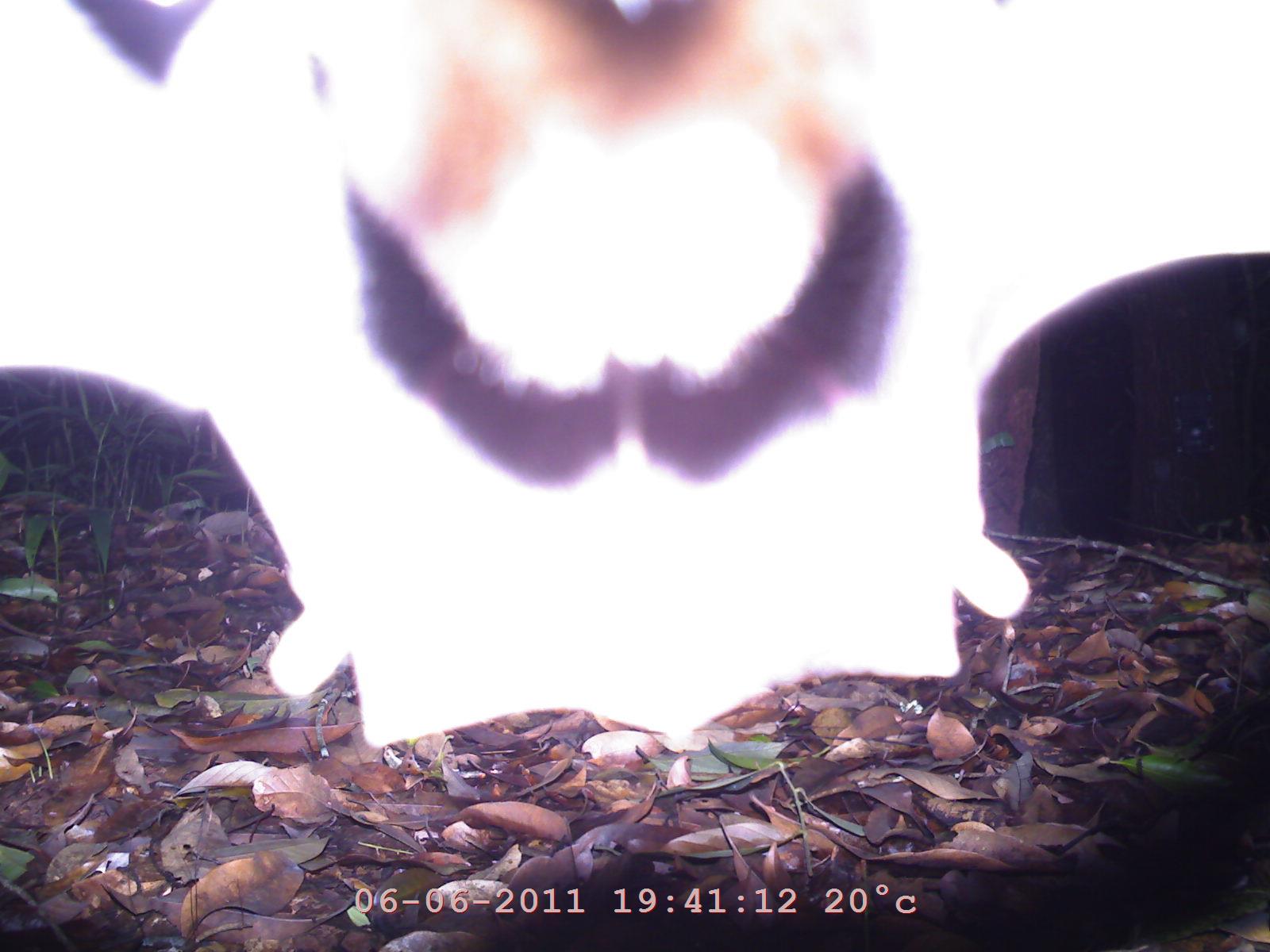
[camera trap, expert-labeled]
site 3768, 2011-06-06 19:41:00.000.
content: unidentified animal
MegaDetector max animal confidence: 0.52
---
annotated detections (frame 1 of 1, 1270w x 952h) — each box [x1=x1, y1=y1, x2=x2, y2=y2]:
unknown: [x1=0, y1=0, x2=1267, y2=745]